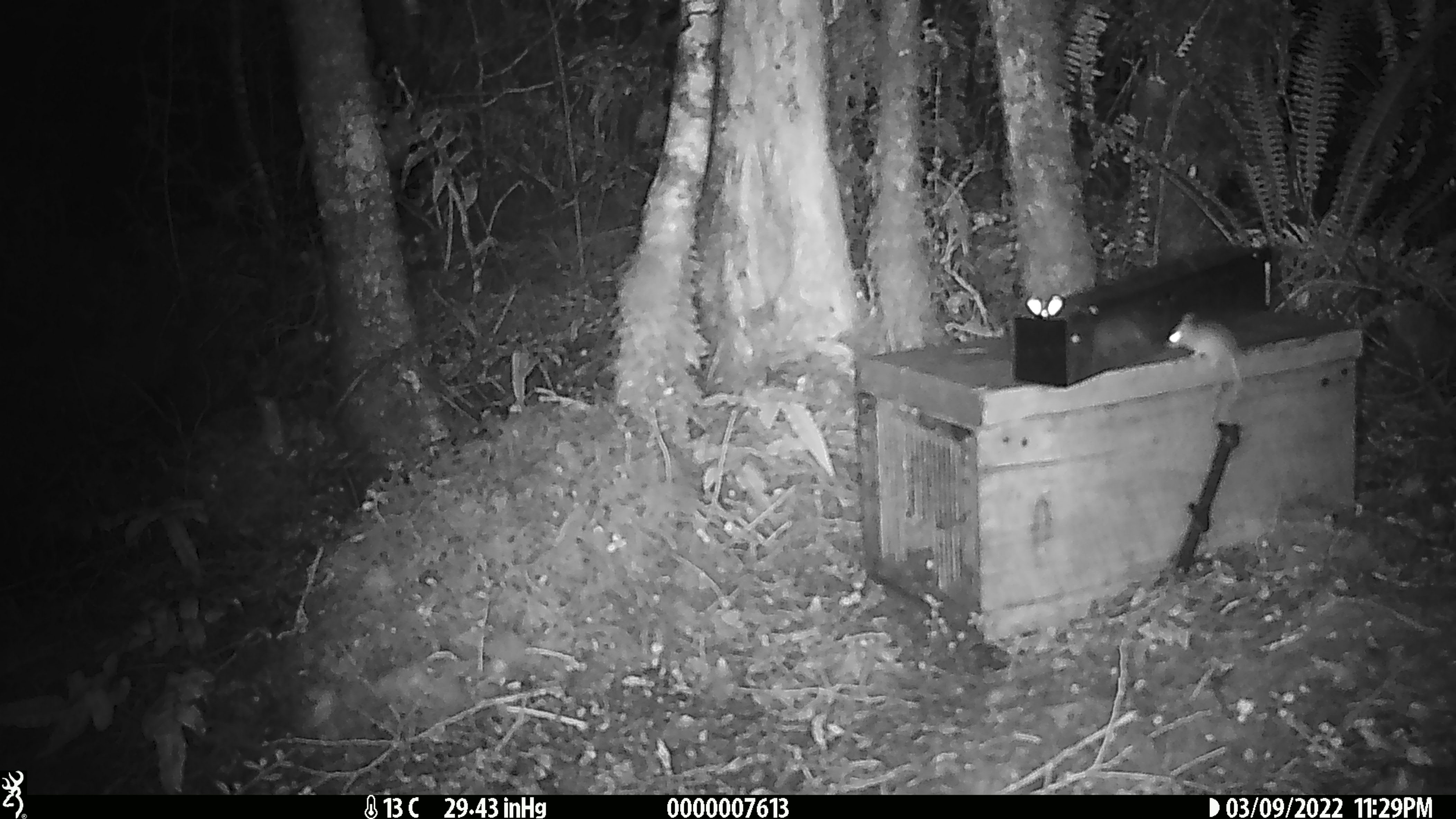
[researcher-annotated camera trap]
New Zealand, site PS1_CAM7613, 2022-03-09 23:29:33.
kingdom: Animalia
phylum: Chordata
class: Mammalia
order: Rodentia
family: Muridae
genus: Mus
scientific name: Mus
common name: mouse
Mouse (Mus).